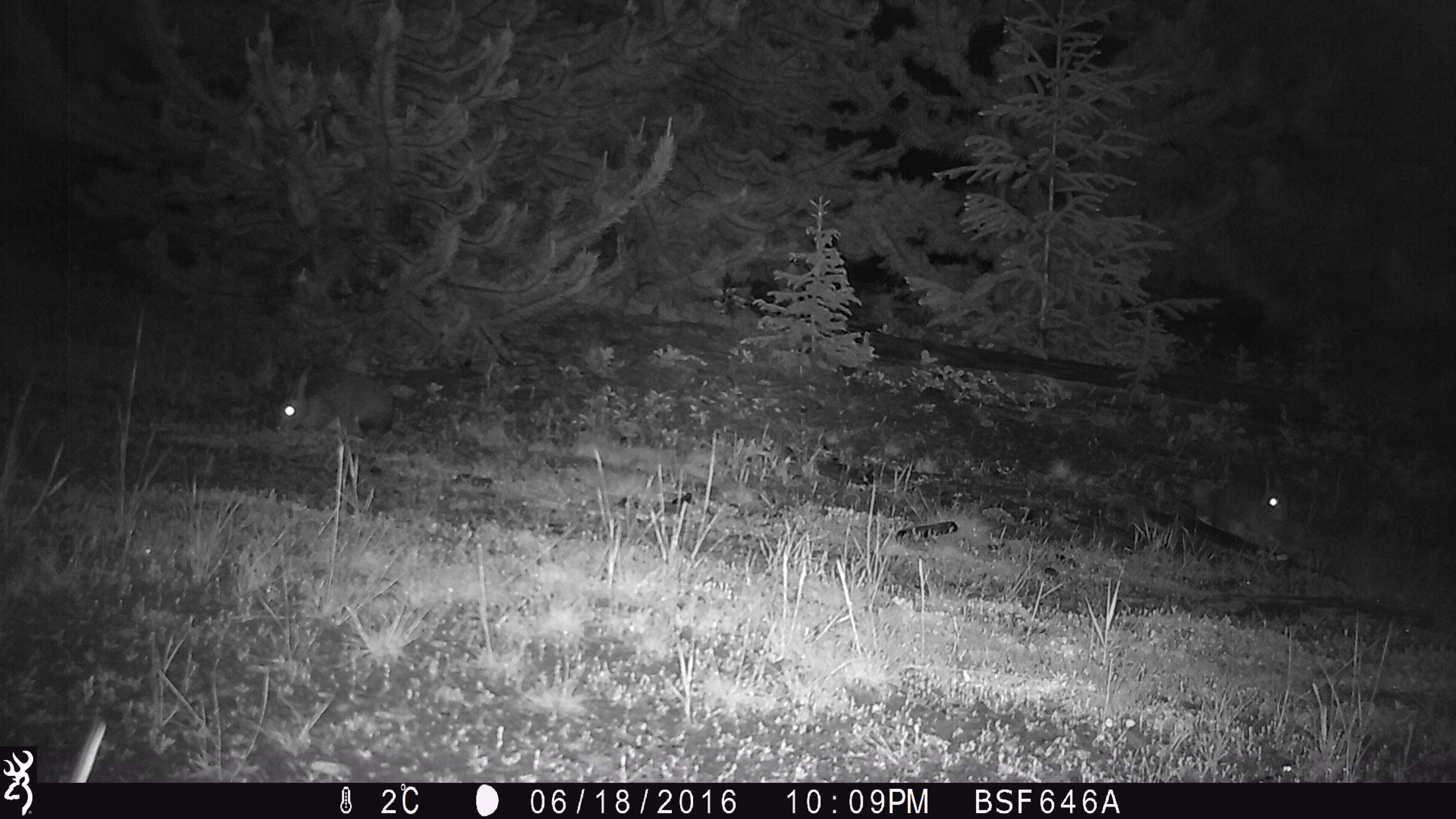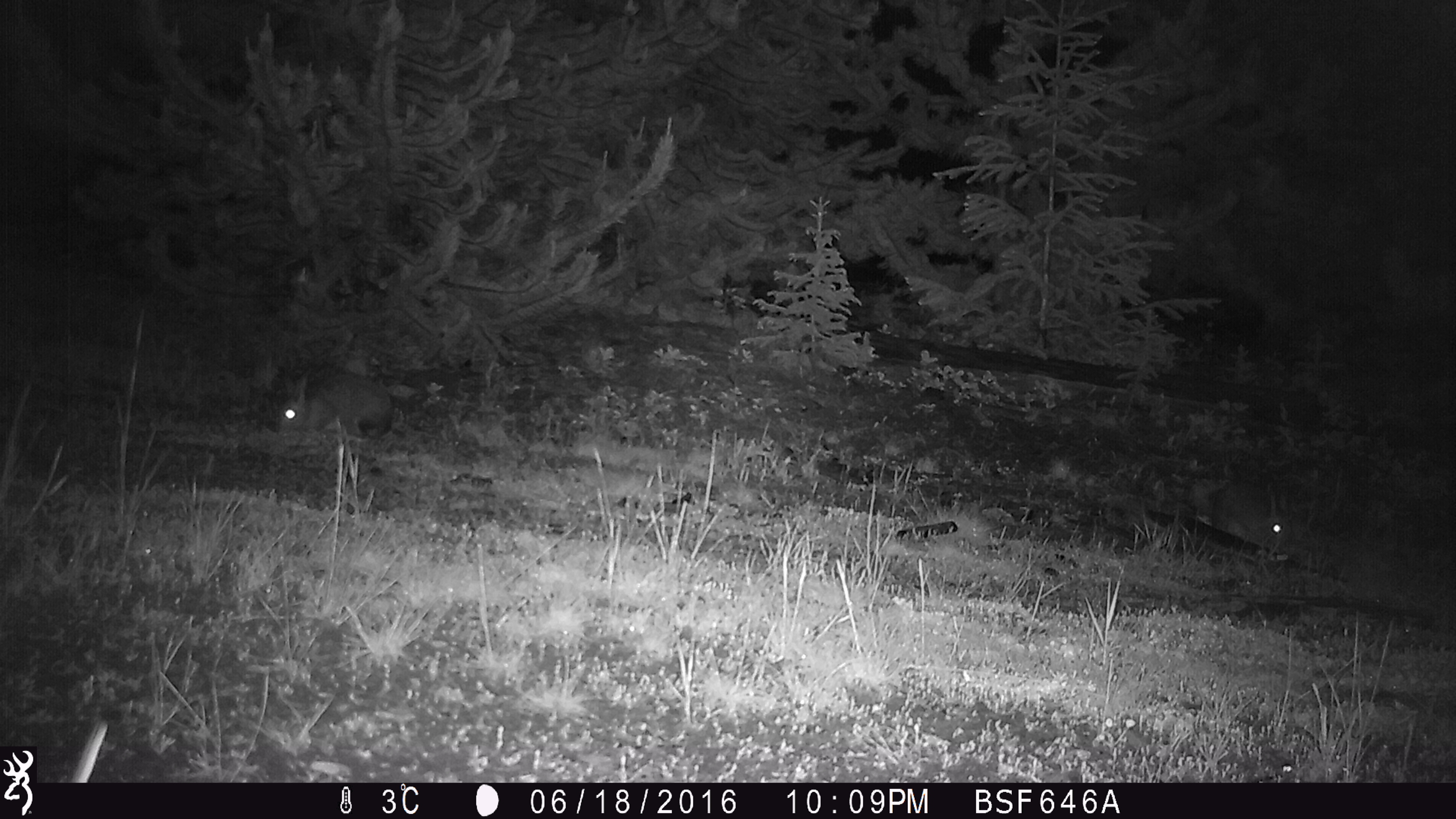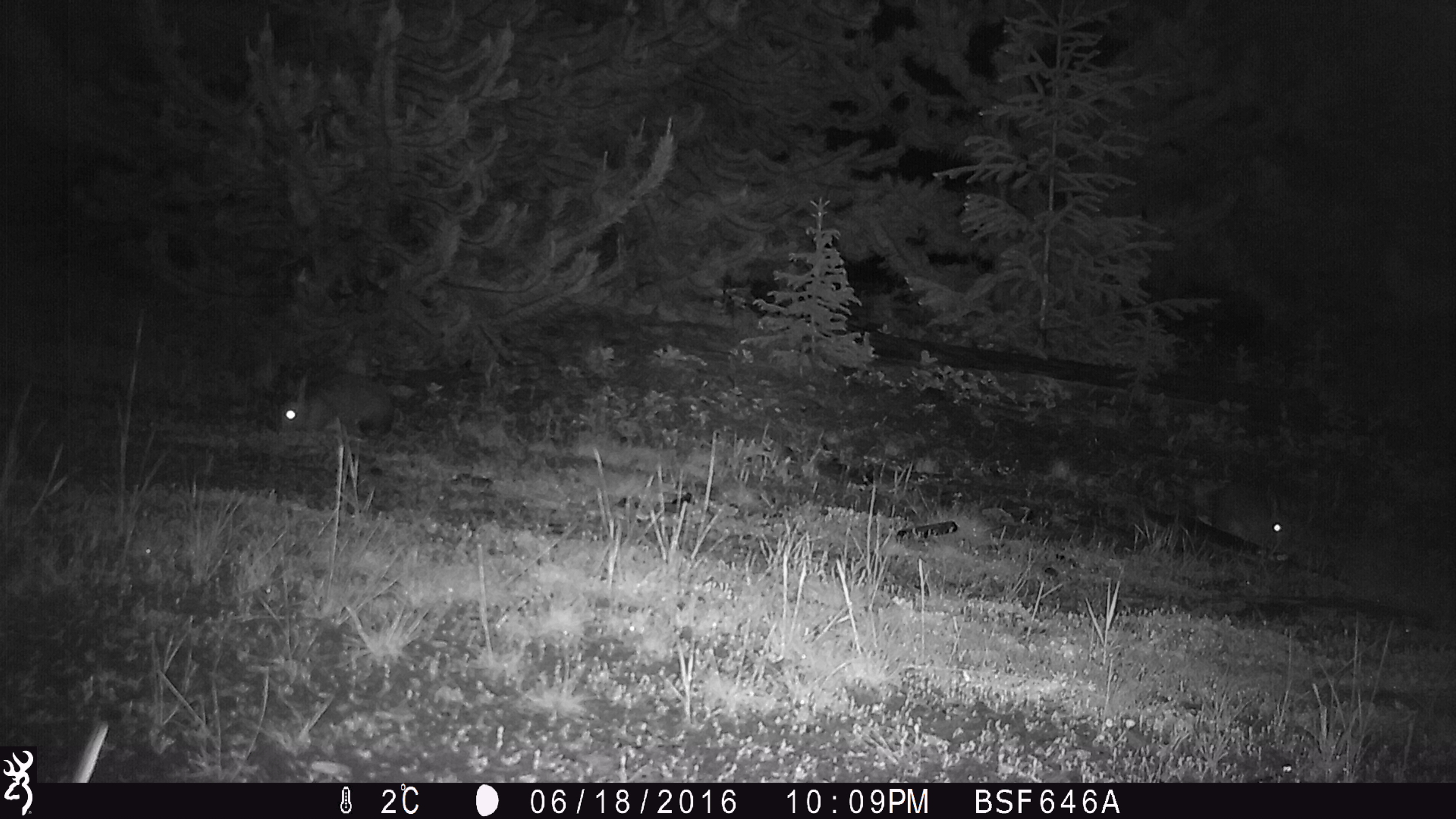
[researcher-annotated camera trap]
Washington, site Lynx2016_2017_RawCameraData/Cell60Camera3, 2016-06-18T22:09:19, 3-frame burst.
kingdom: Animalia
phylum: Chordata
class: Mammalia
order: Lagomorpha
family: Leporidae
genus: Lepus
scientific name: Lepus americanus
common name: snowshoe hare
Lepus americanus (snowshoe hare). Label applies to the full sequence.